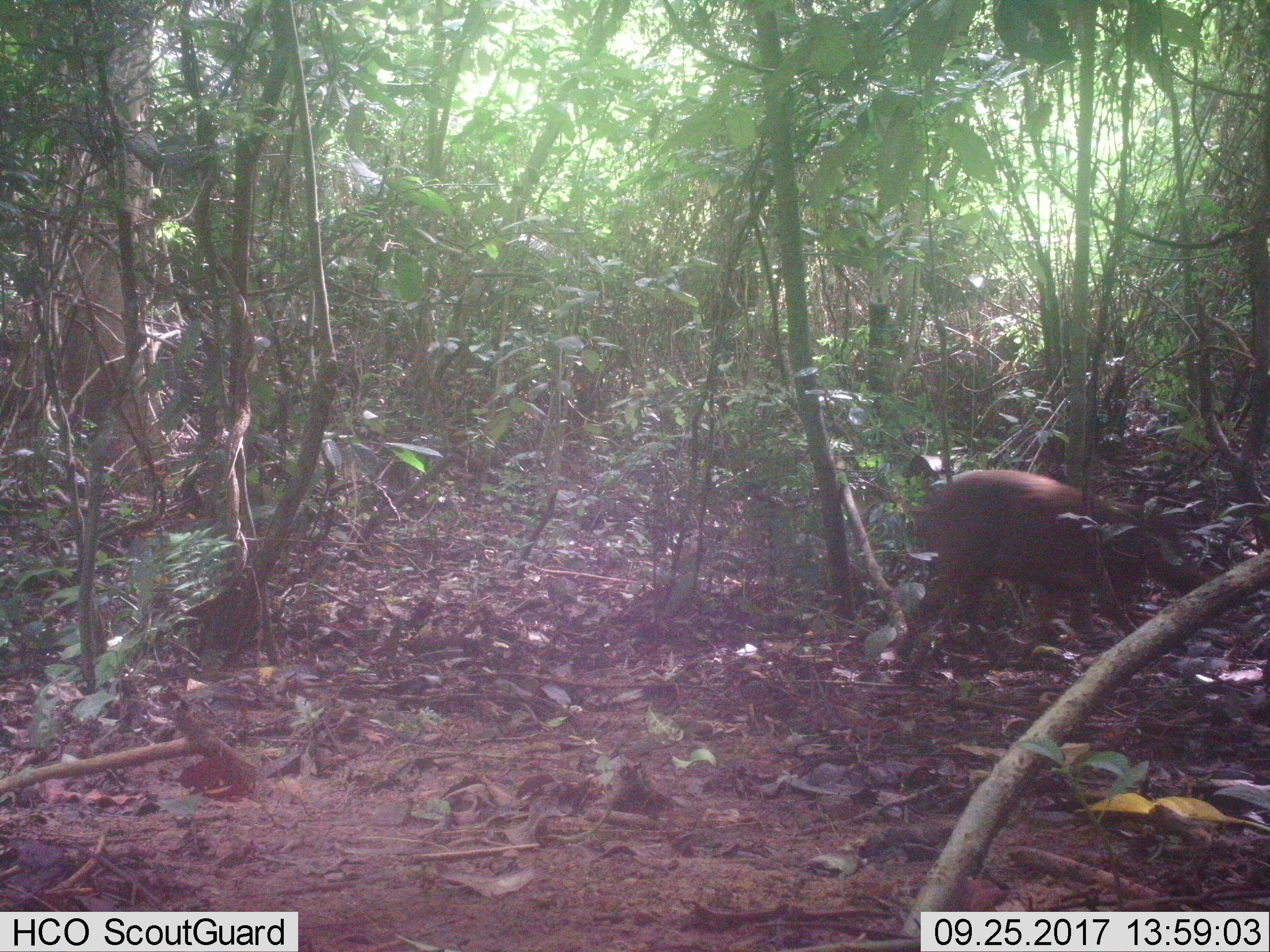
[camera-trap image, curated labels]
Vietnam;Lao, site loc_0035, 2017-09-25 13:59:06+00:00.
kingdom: Animalia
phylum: Chordata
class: Mammalia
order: Artiodactyla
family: Suidae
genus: Sus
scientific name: Sus scrofa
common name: eurasian wild pig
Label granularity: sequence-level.